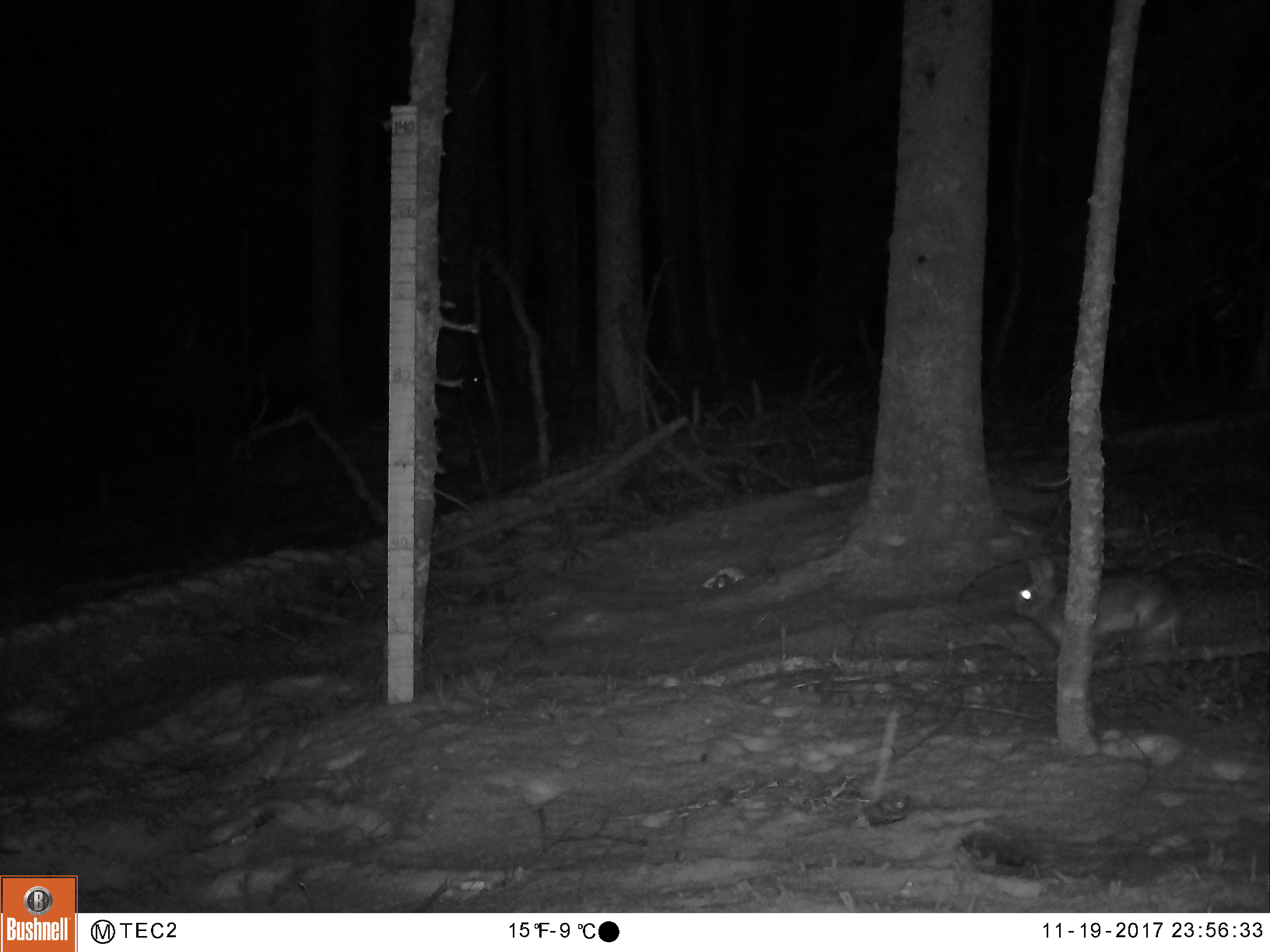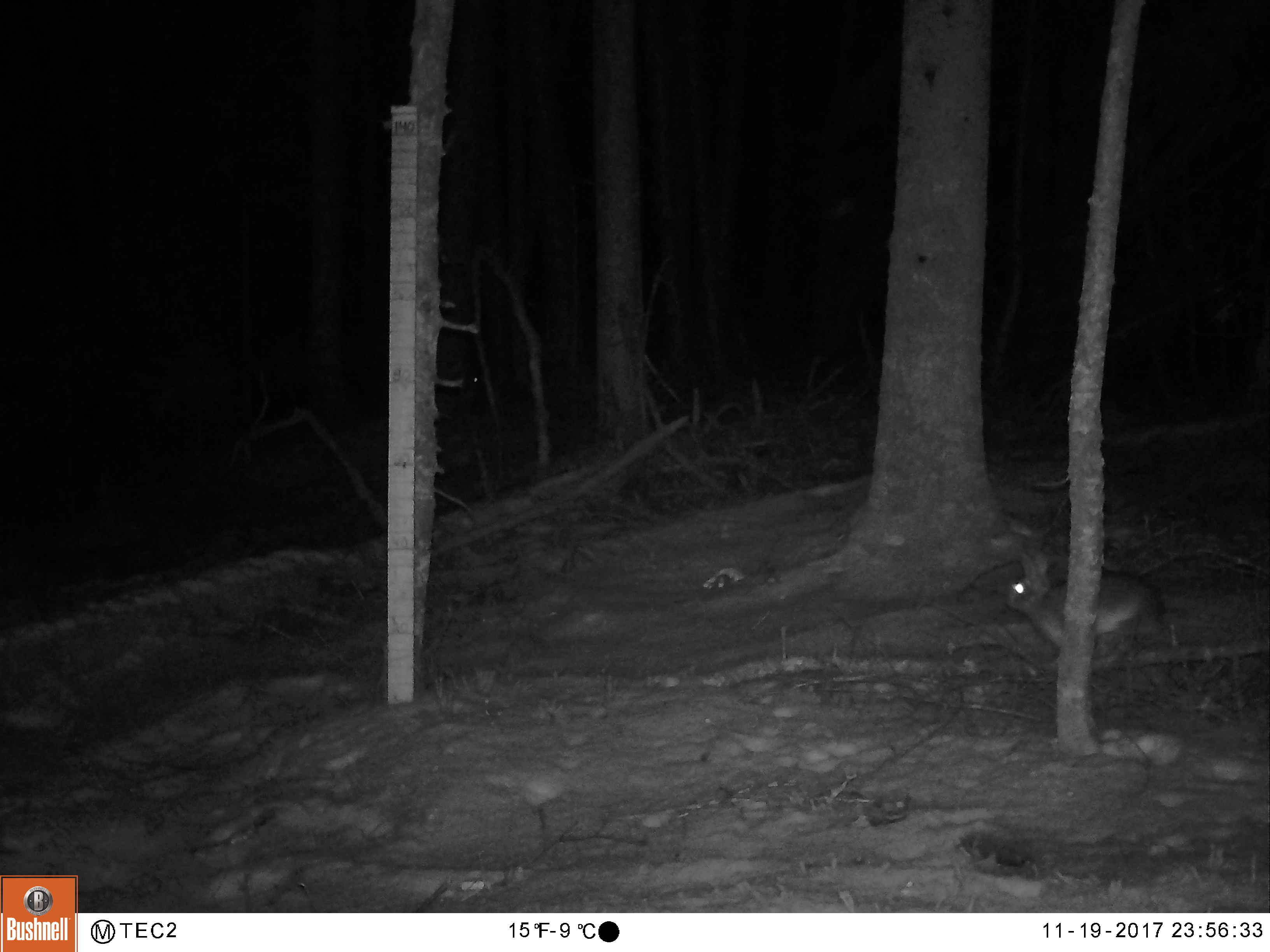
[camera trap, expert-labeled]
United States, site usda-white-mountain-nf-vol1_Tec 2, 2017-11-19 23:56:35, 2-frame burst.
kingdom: Animalia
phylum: Chordata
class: Mammalia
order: Lagomorpha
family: Leporidae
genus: Lepus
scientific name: Lepus americanus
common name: snowshoe hare